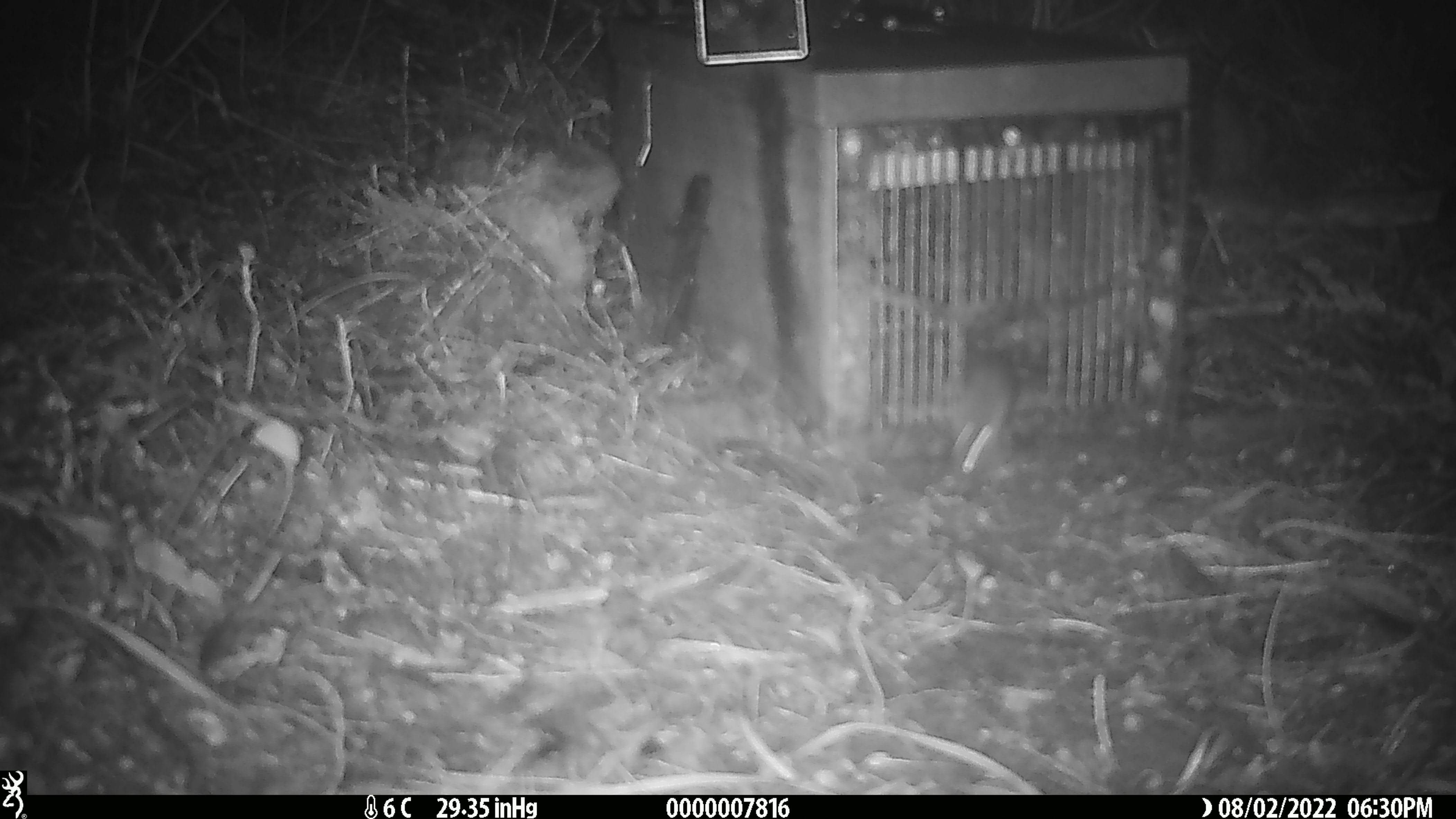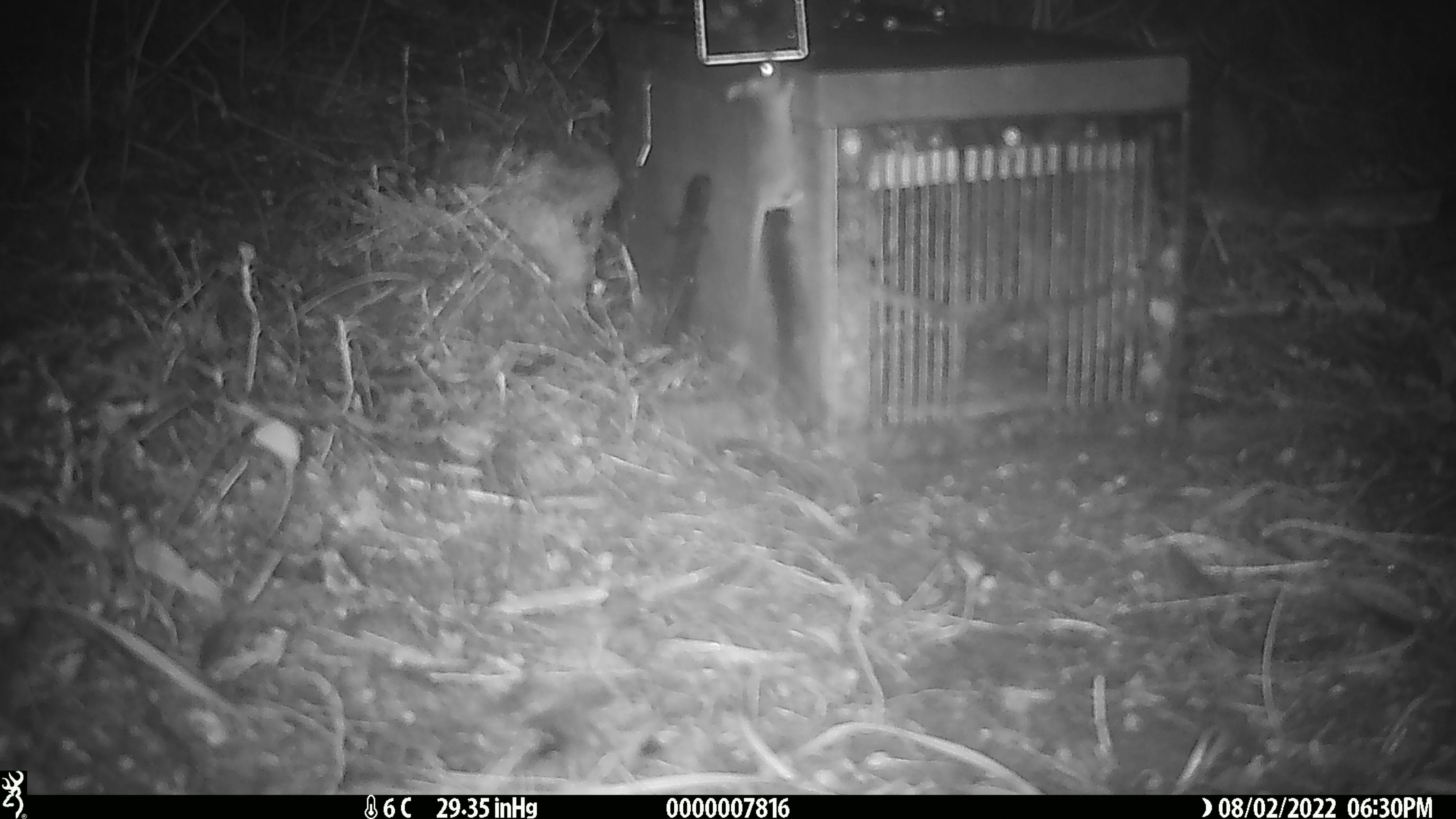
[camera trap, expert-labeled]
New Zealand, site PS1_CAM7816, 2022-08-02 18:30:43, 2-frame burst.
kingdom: Animalia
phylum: Chordata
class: Mammalia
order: Rodentia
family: Muridae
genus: Mus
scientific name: Mus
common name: mouse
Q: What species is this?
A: Mouse (Mus).